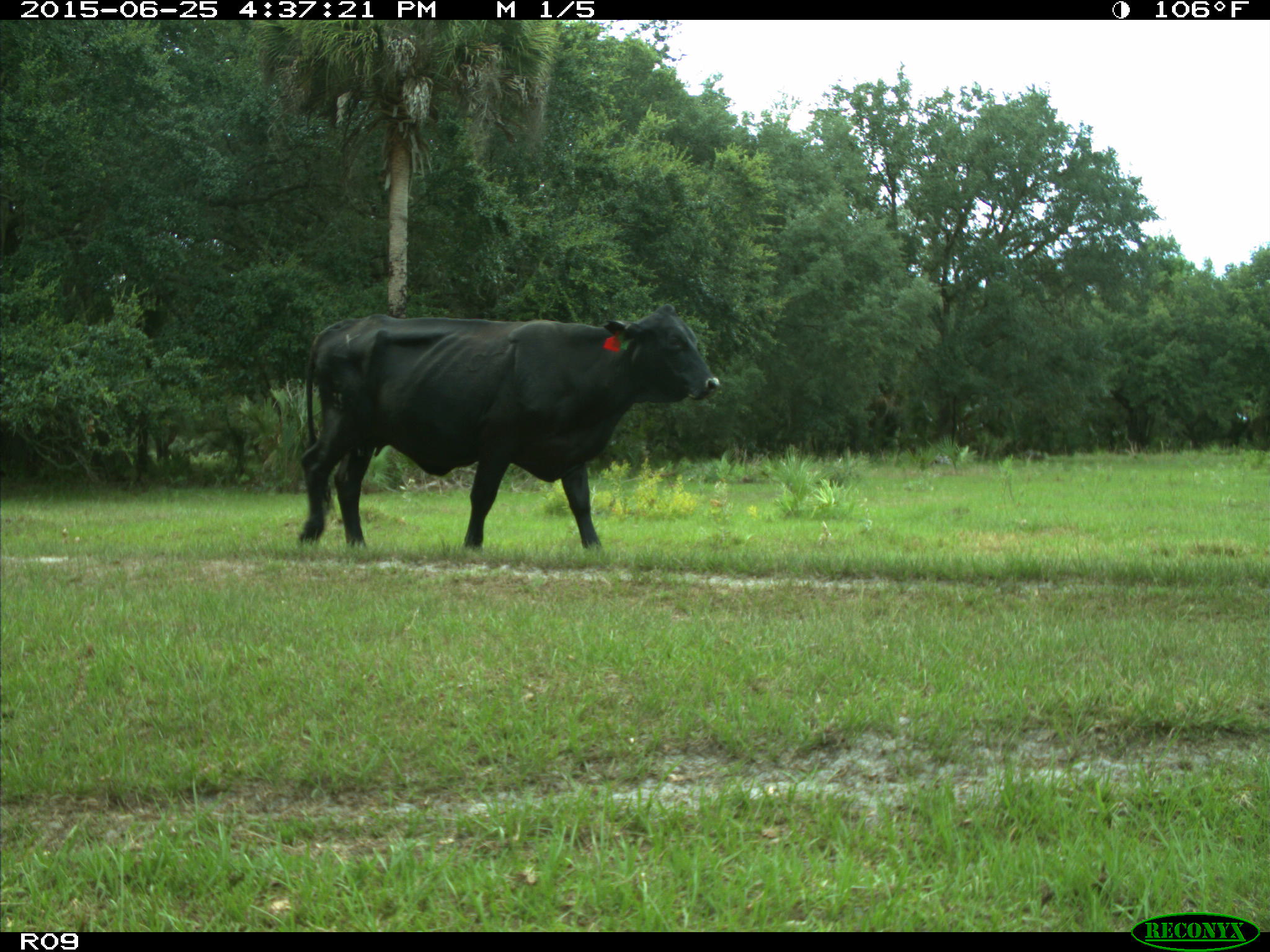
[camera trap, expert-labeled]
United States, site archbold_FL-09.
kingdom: Animalia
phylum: Chordata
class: Mammalia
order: Artiodactyla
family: Bovidae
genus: Bos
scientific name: Bos taurus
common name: domestic cow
Bos taurus (domestic cow).